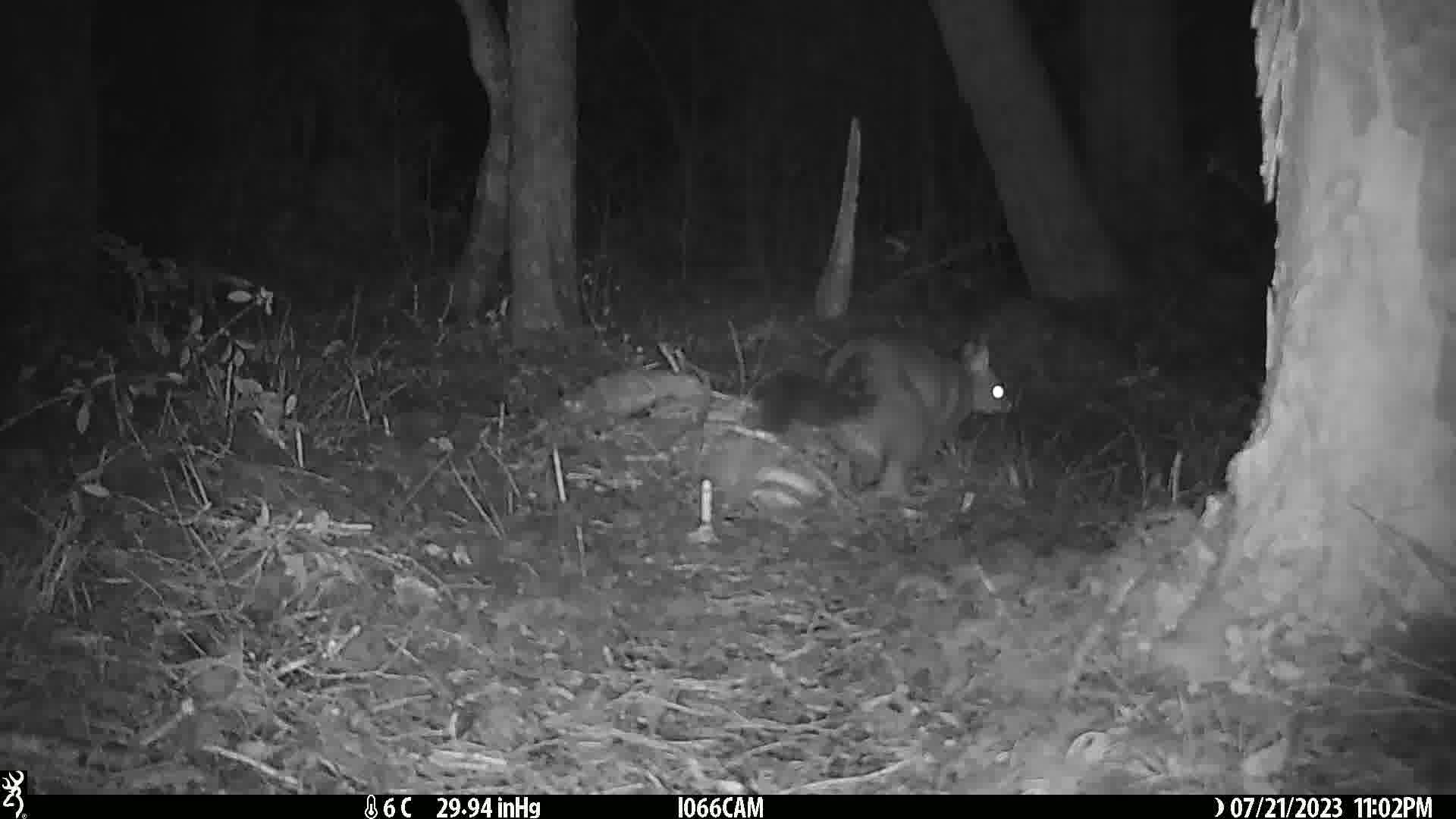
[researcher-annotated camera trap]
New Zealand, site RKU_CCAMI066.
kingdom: Animalia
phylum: Chordata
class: Mammalia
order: Diprotodontia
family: Phalangeridae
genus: Trichosurus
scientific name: Trichosurus vulpecula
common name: common brushtail possum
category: possum